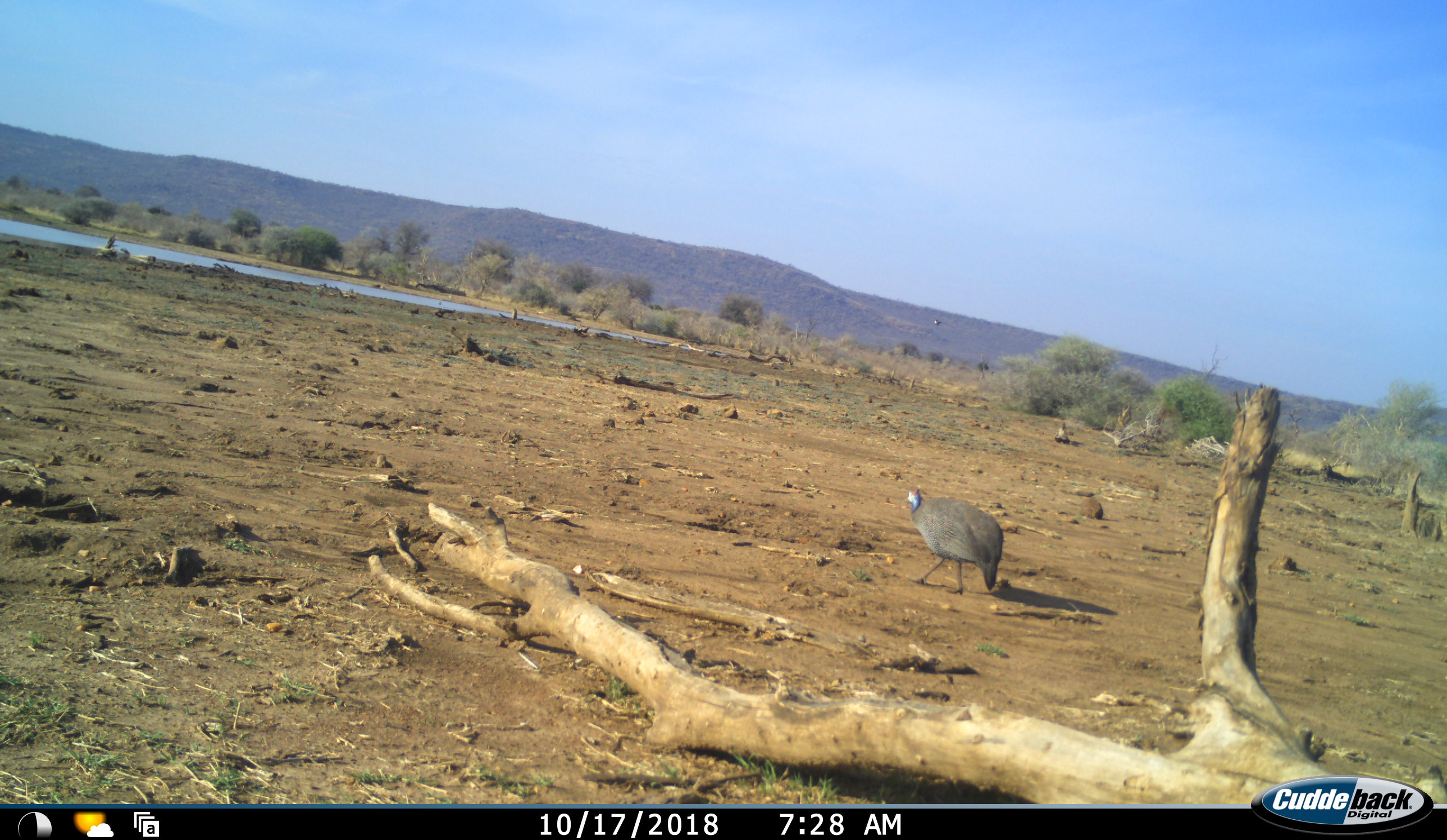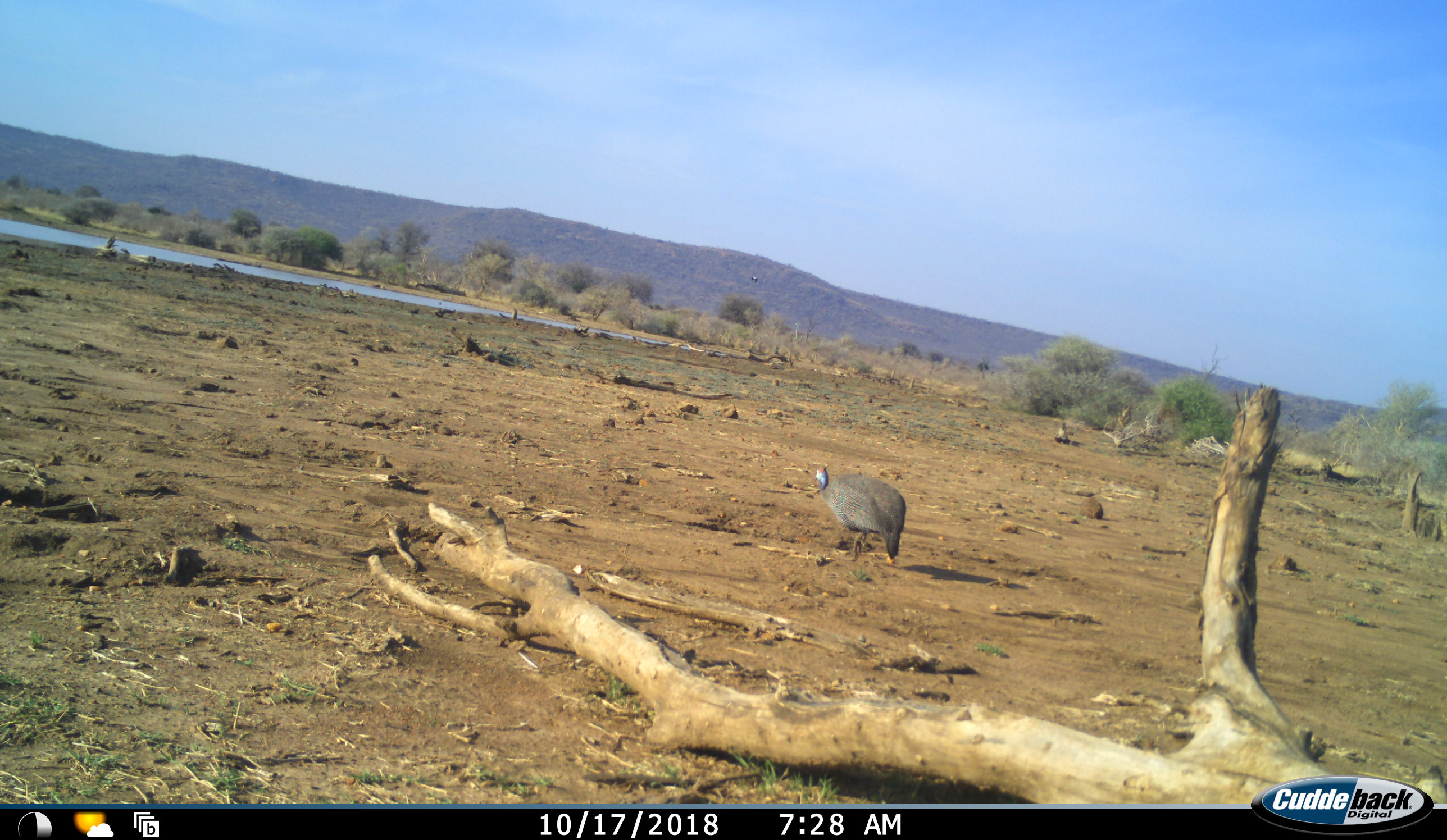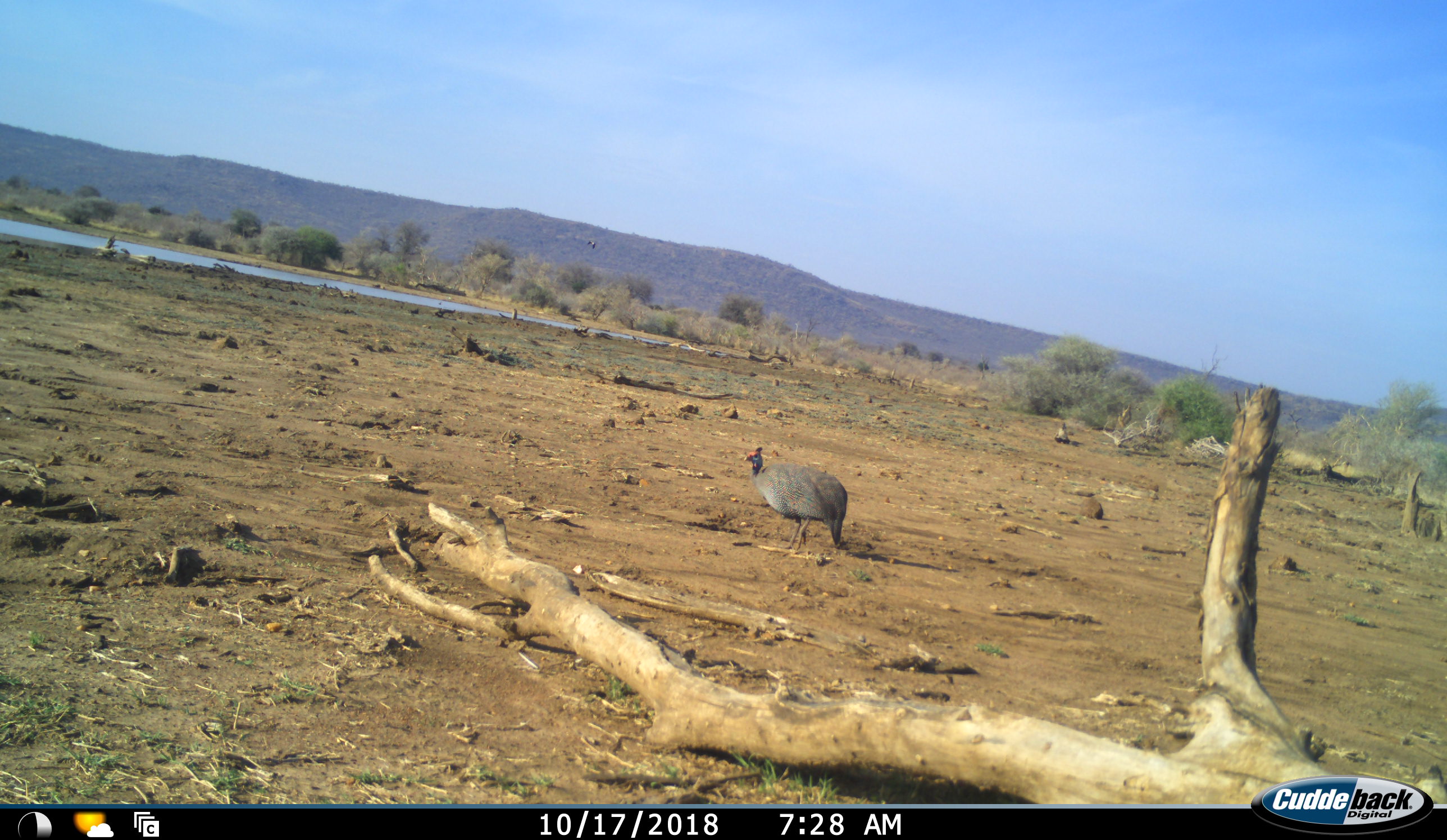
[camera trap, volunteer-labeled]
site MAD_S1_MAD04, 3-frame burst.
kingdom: Animalia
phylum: Chordata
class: Aves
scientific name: Aves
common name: bird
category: birdother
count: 1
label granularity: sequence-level